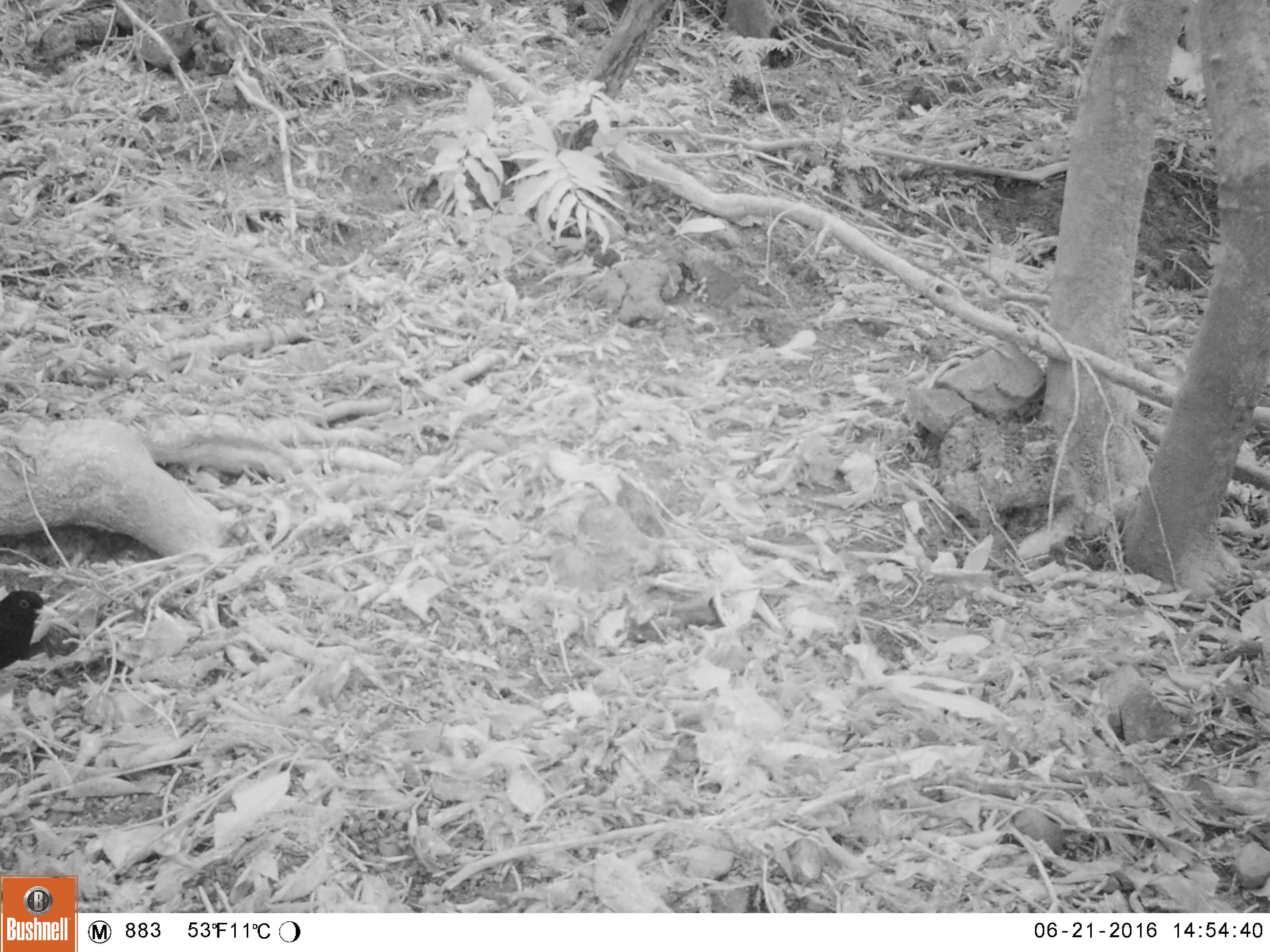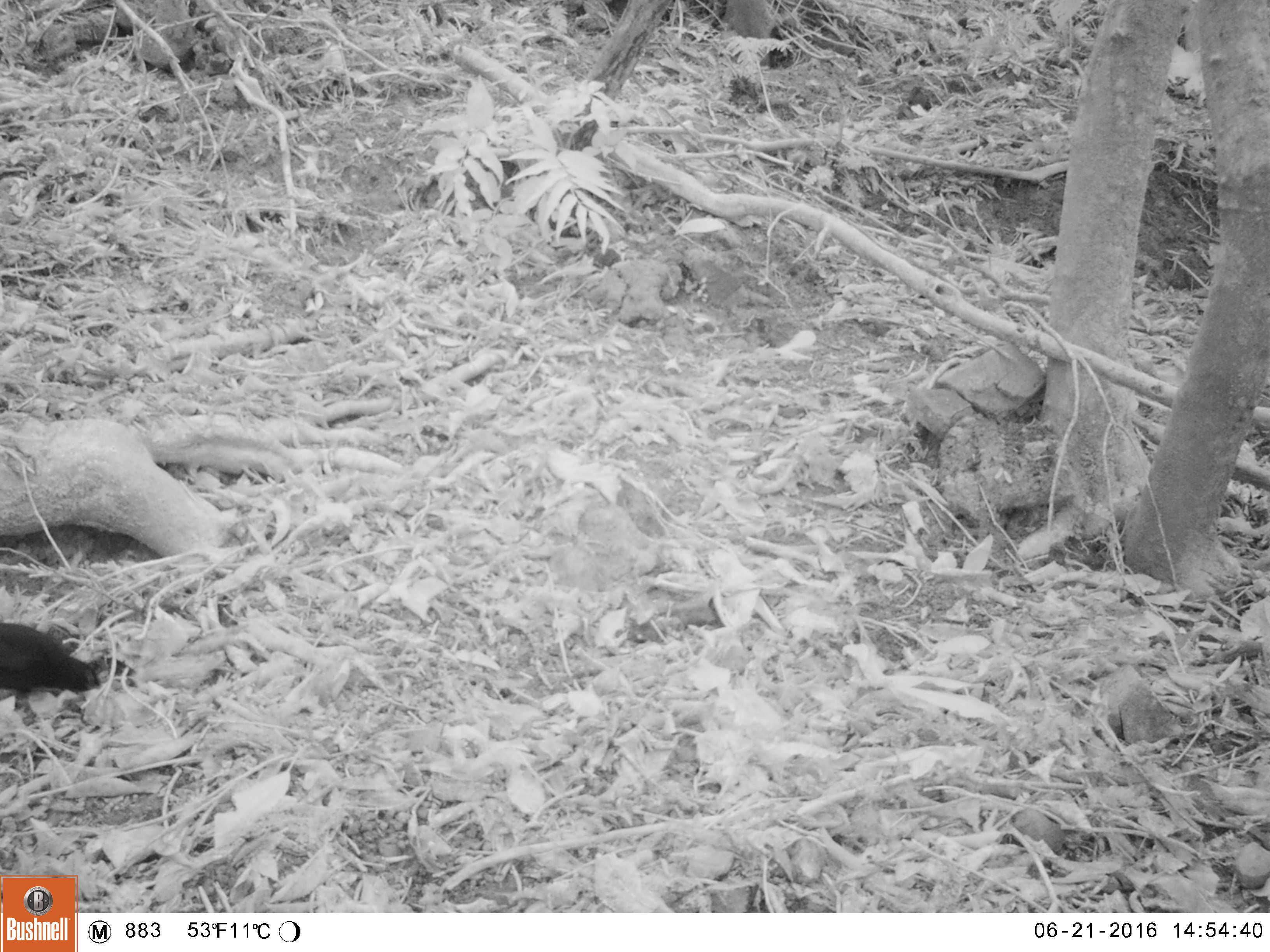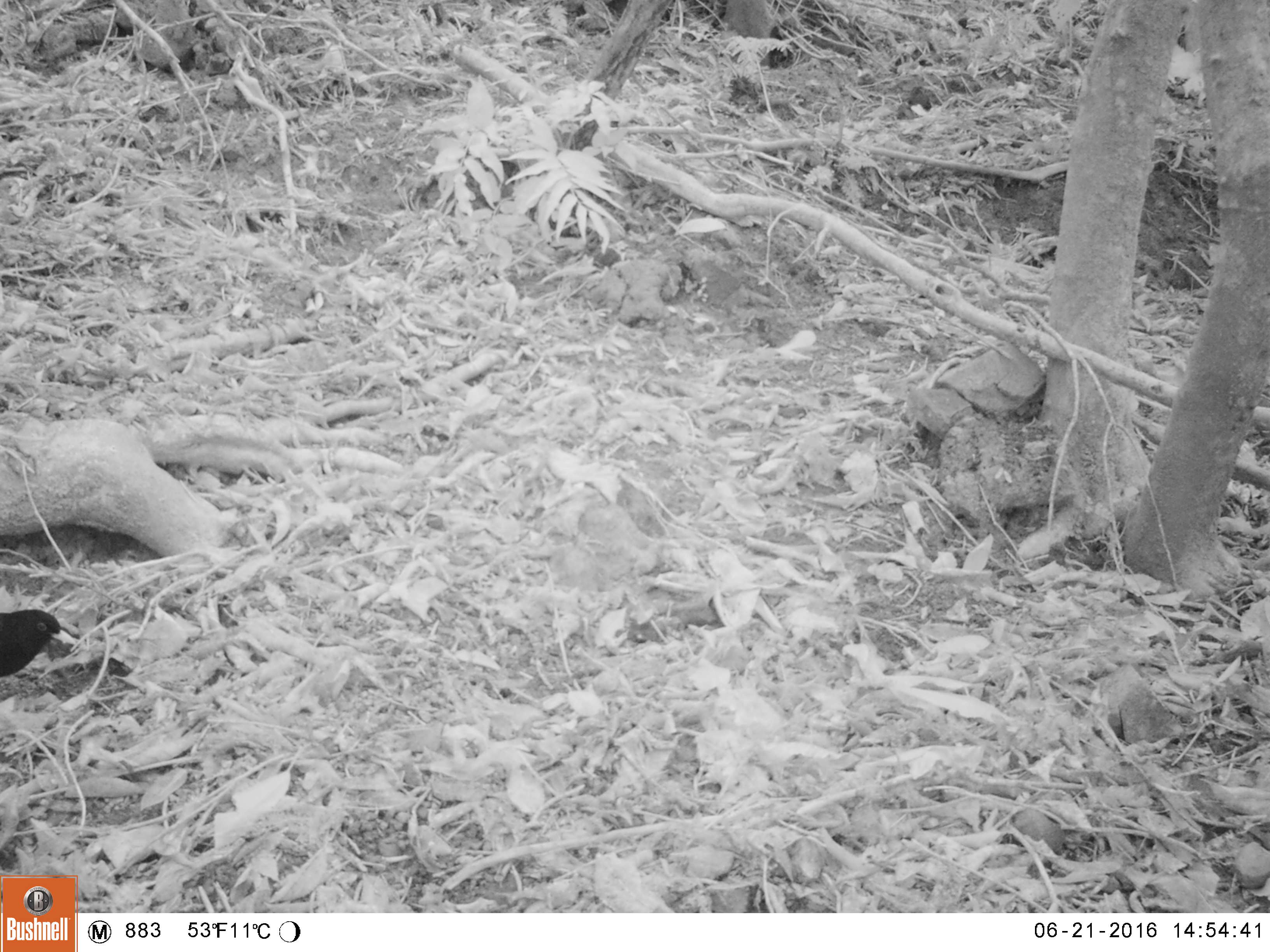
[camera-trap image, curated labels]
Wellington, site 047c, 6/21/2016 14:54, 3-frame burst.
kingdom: Animalia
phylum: Chordata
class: Aves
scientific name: Aves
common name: bird